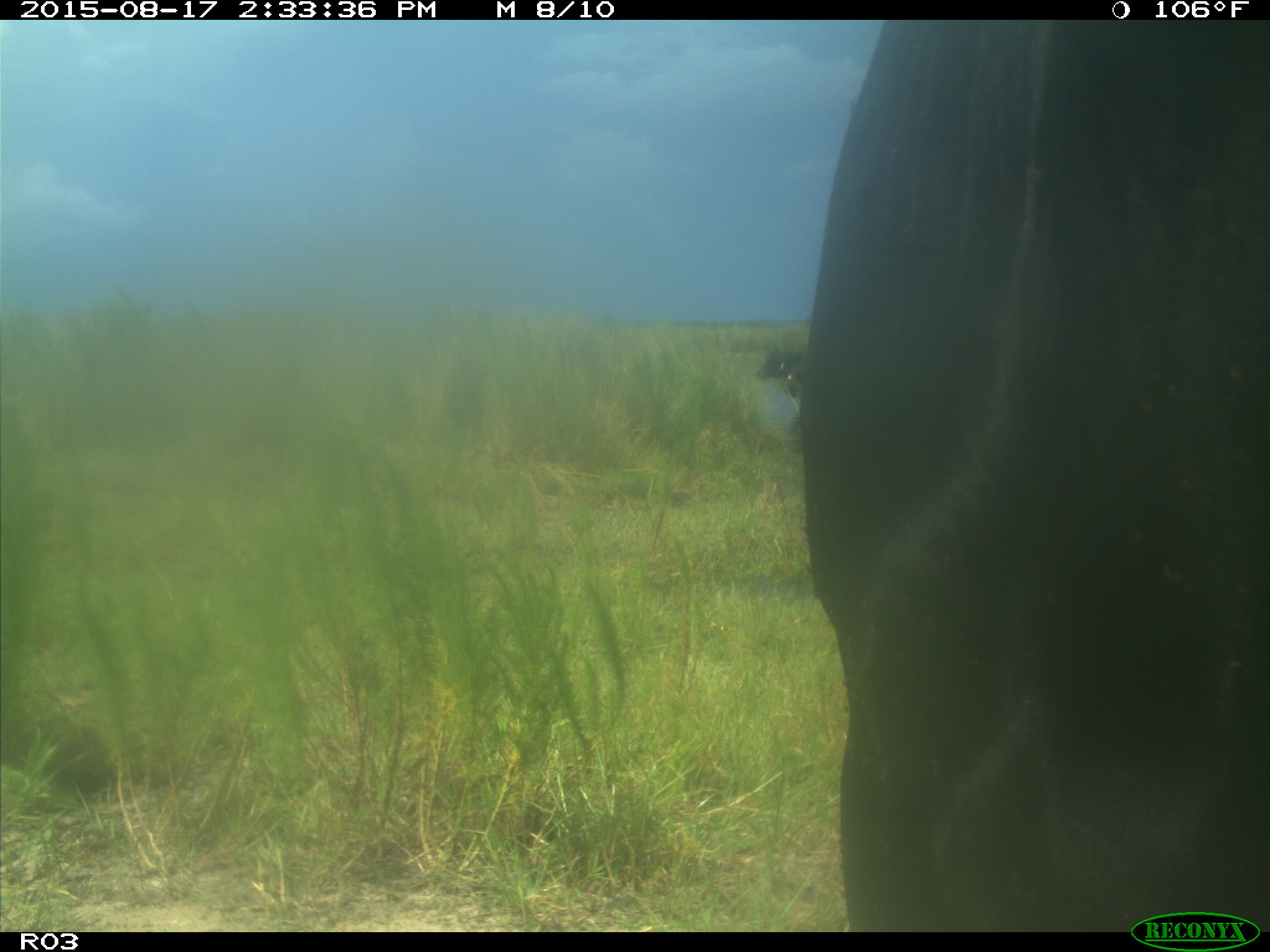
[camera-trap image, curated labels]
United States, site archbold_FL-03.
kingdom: Animalia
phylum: Chordata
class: Mammalia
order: Artiodactyla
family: Bovidae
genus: Bos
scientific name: Bos taurus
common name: domestic cow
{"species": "Bos taurus (domestic cow)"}